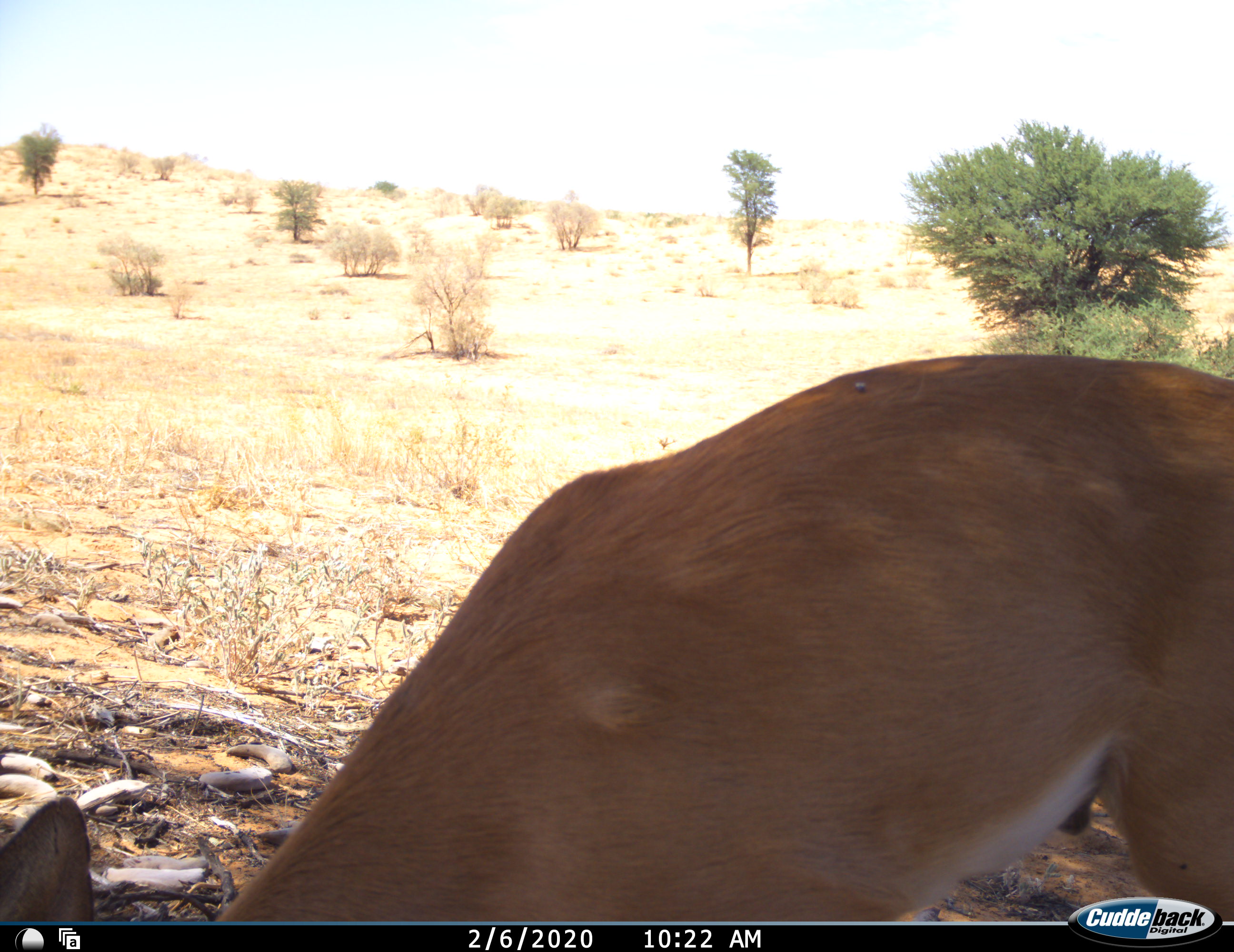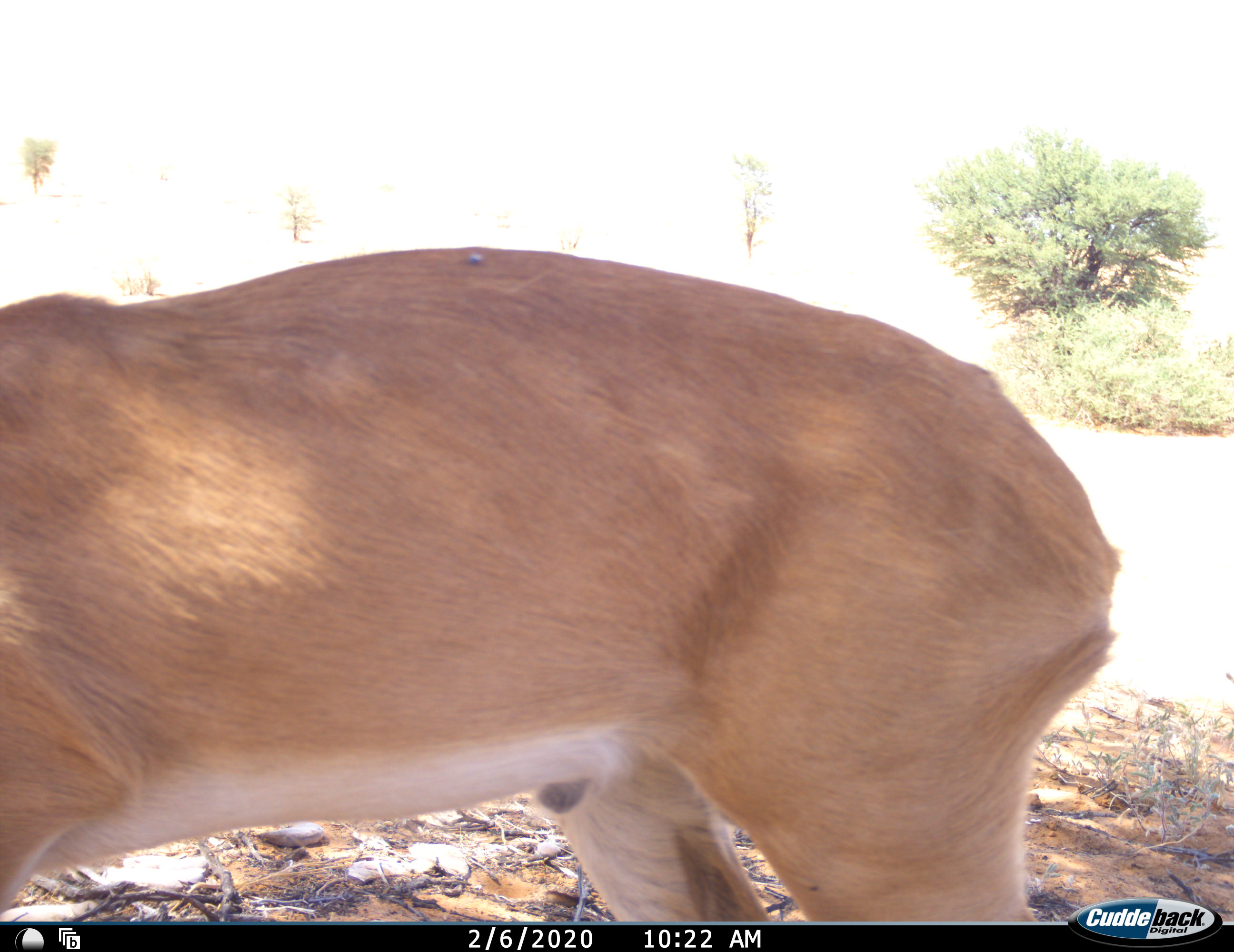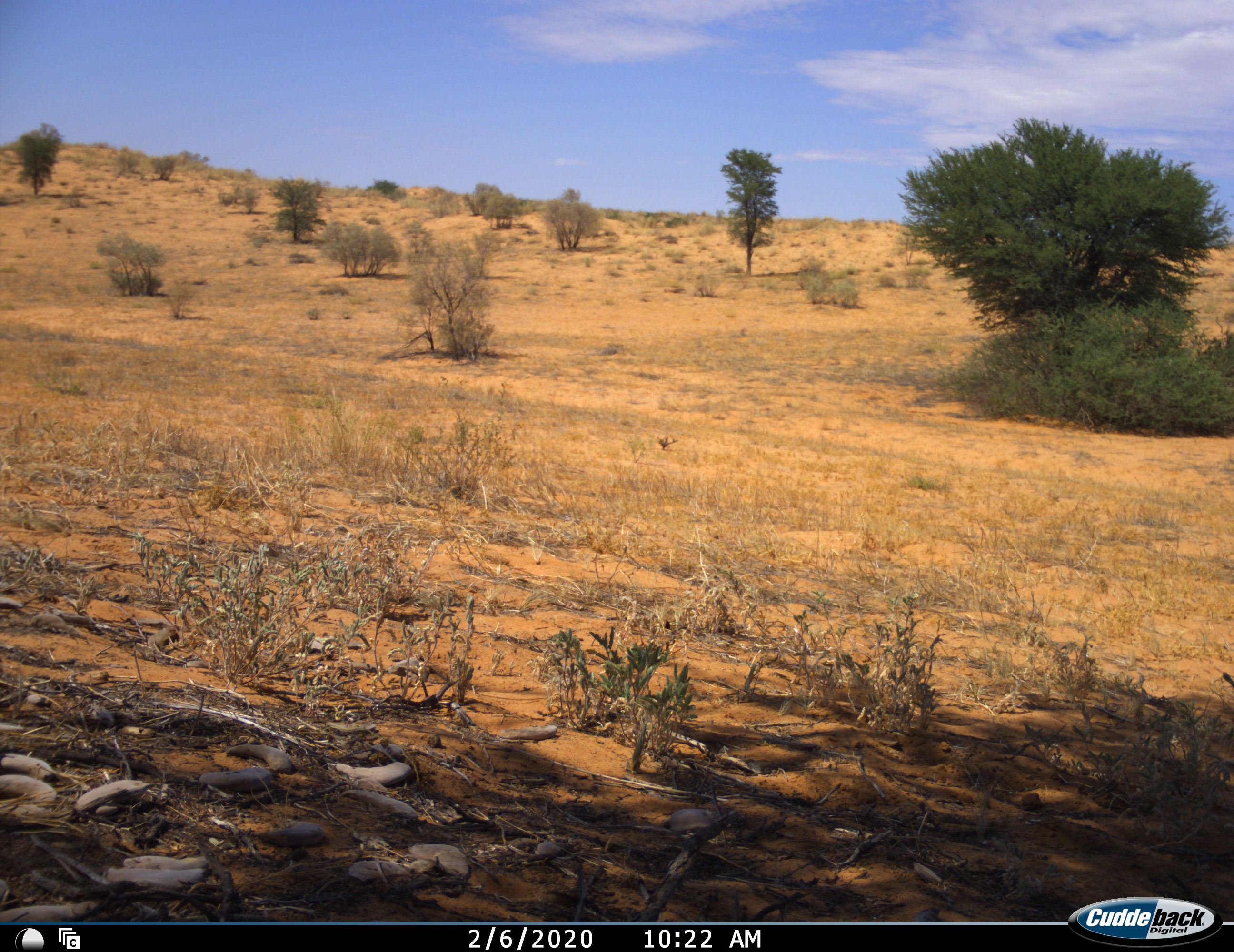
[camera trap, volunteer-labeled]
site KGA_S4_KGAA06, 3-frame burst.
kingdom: Animalia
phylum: Chordata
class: Mammalia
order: Artiodactyla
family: Bovidae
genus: Raphicerus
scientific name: Raphicerus campestris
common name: steenbok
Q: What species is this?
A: Steenbok (Raphicerus campestris).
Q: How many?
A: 1.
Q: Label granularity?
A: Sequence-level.